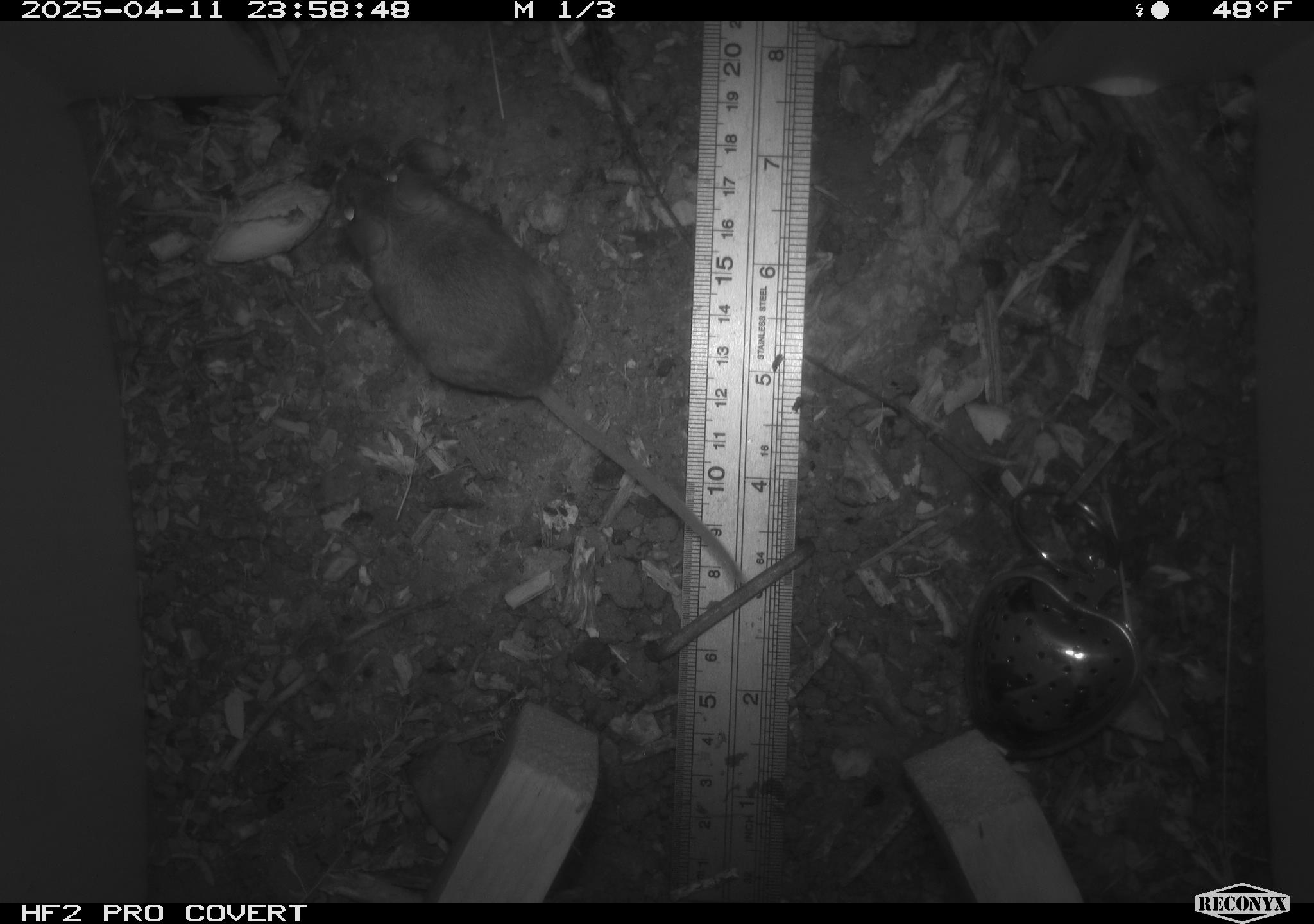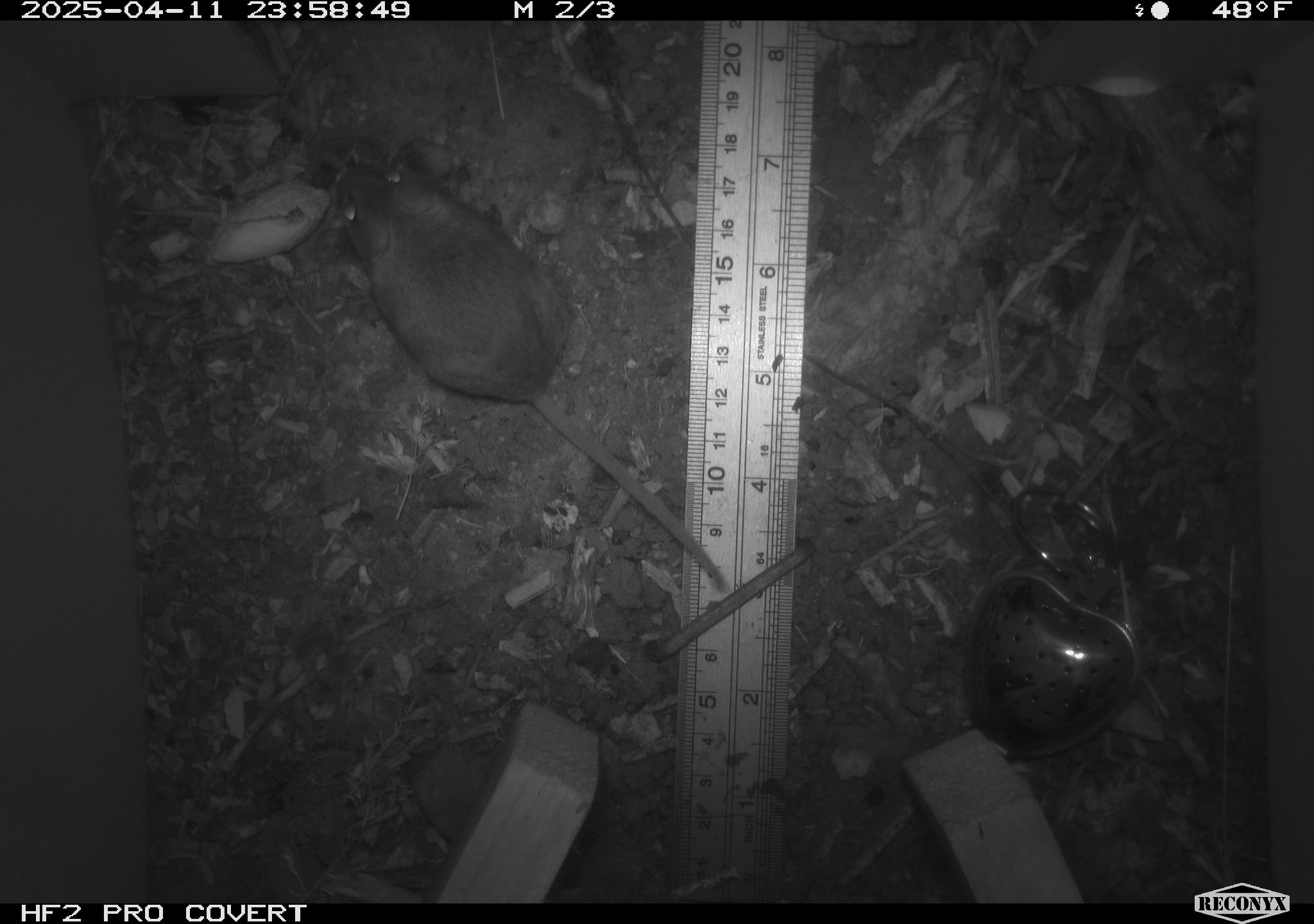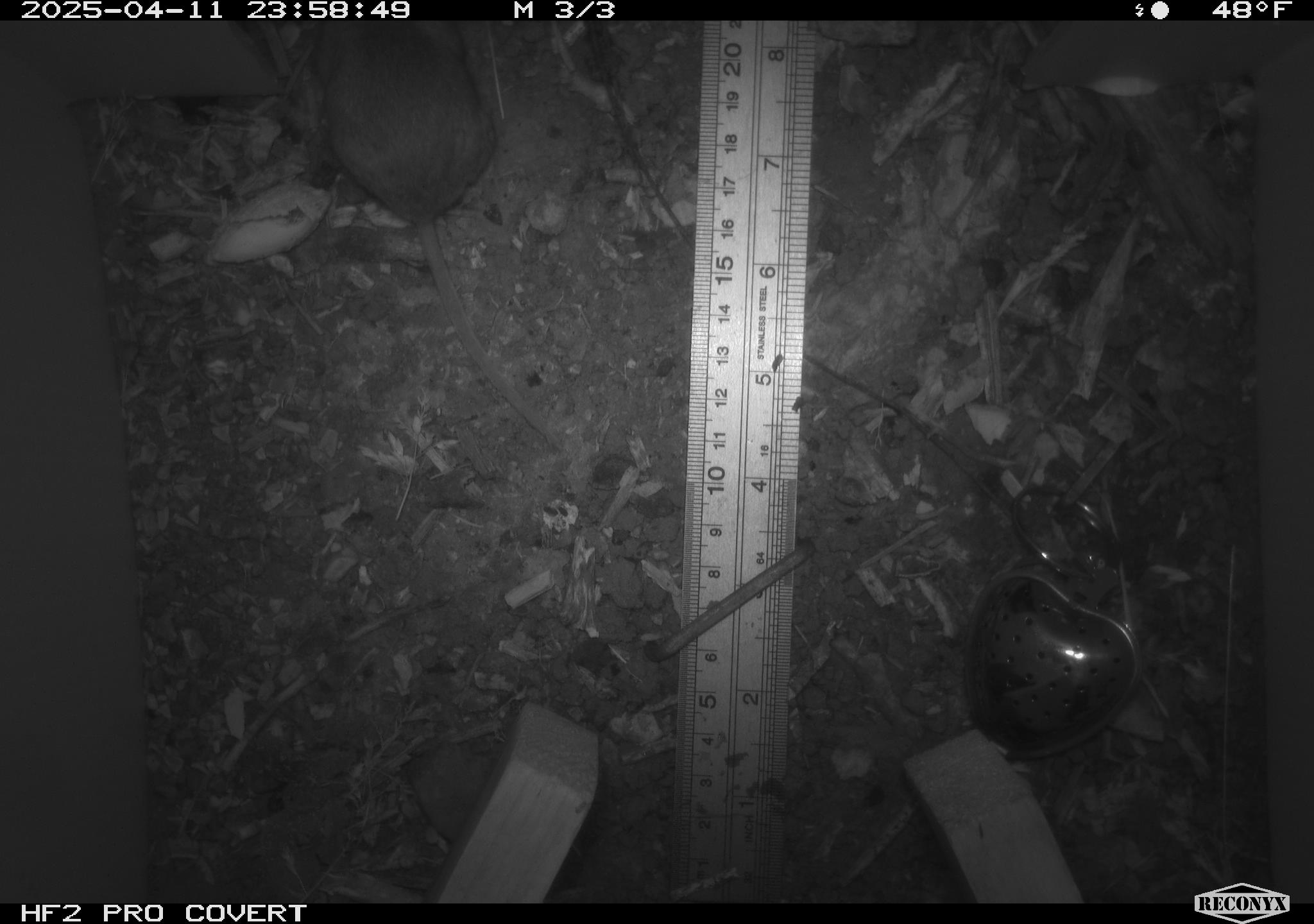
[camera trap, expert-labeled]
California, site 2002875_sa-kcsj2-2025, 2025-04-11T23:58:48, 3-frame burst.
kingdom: Animalia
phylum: Chordata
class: Mammalia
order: Rodentia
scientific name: Rodentia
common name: rodent